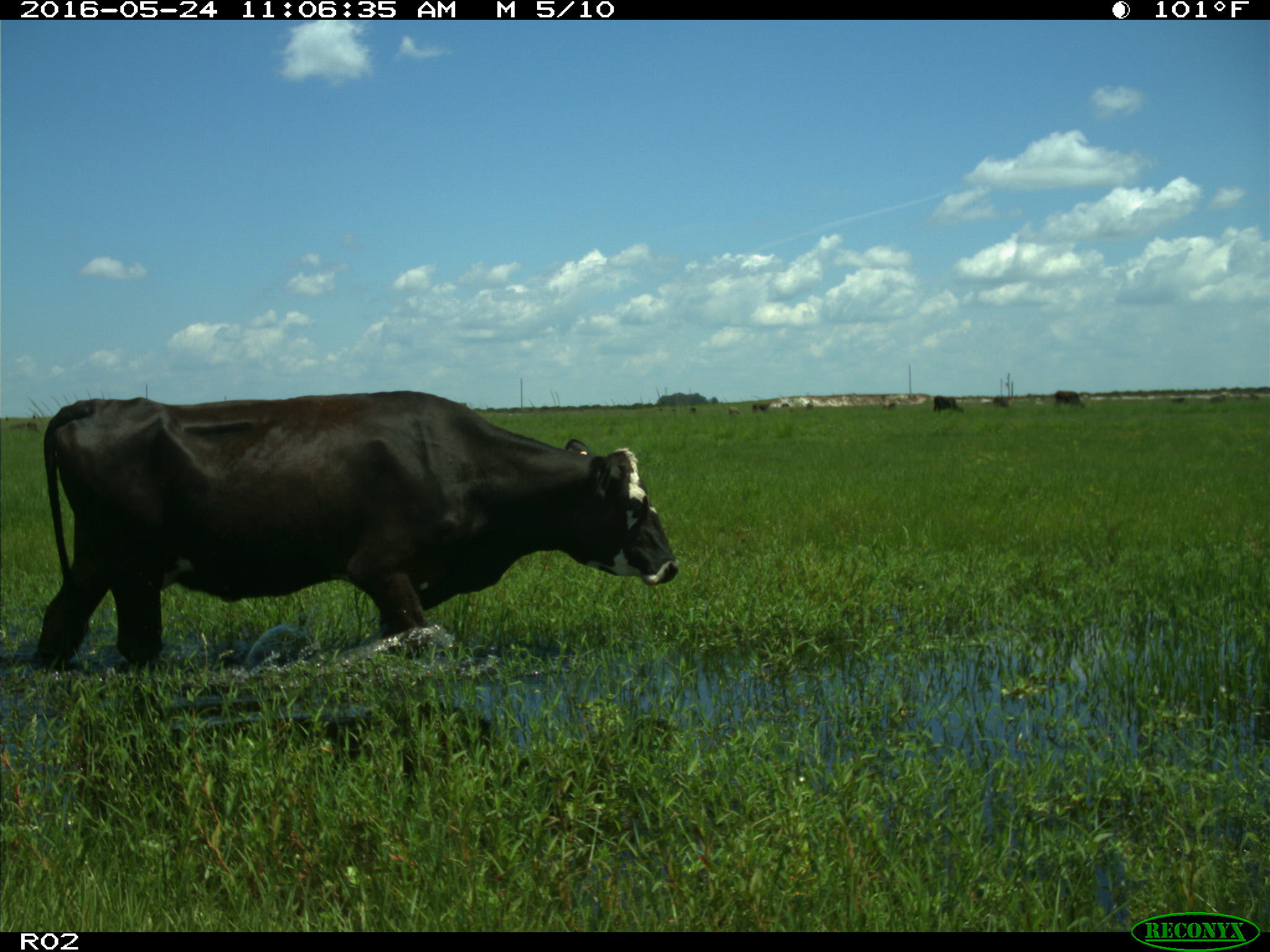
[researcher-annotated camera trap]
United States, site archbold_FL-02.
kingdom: Animalia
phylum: Chordata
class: Mammalia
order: Artiodactyla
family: Bovidae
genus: Bos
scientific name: Bos taurus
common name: domestic cow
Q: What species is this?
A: Bos taurus (domestic cow).